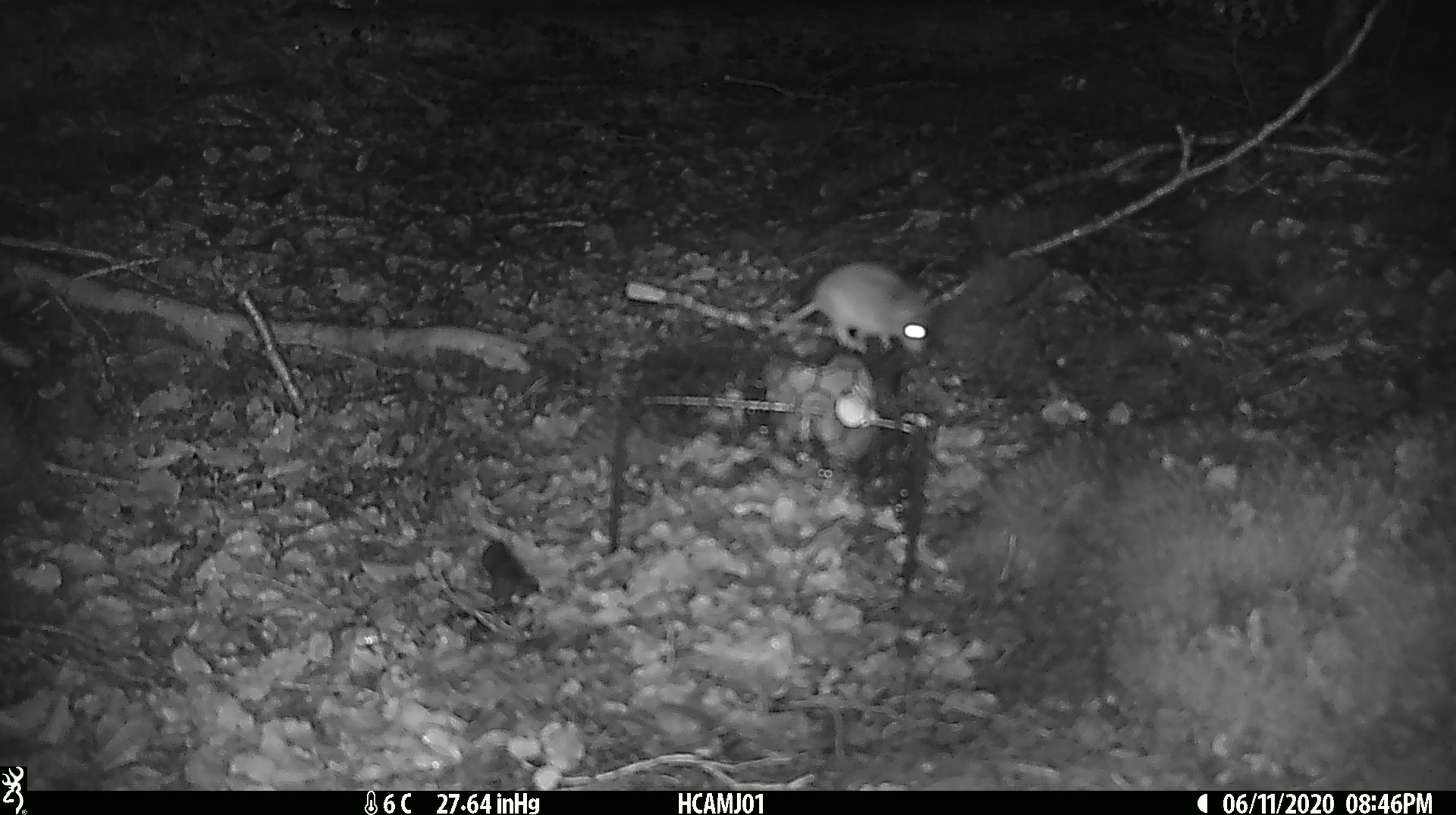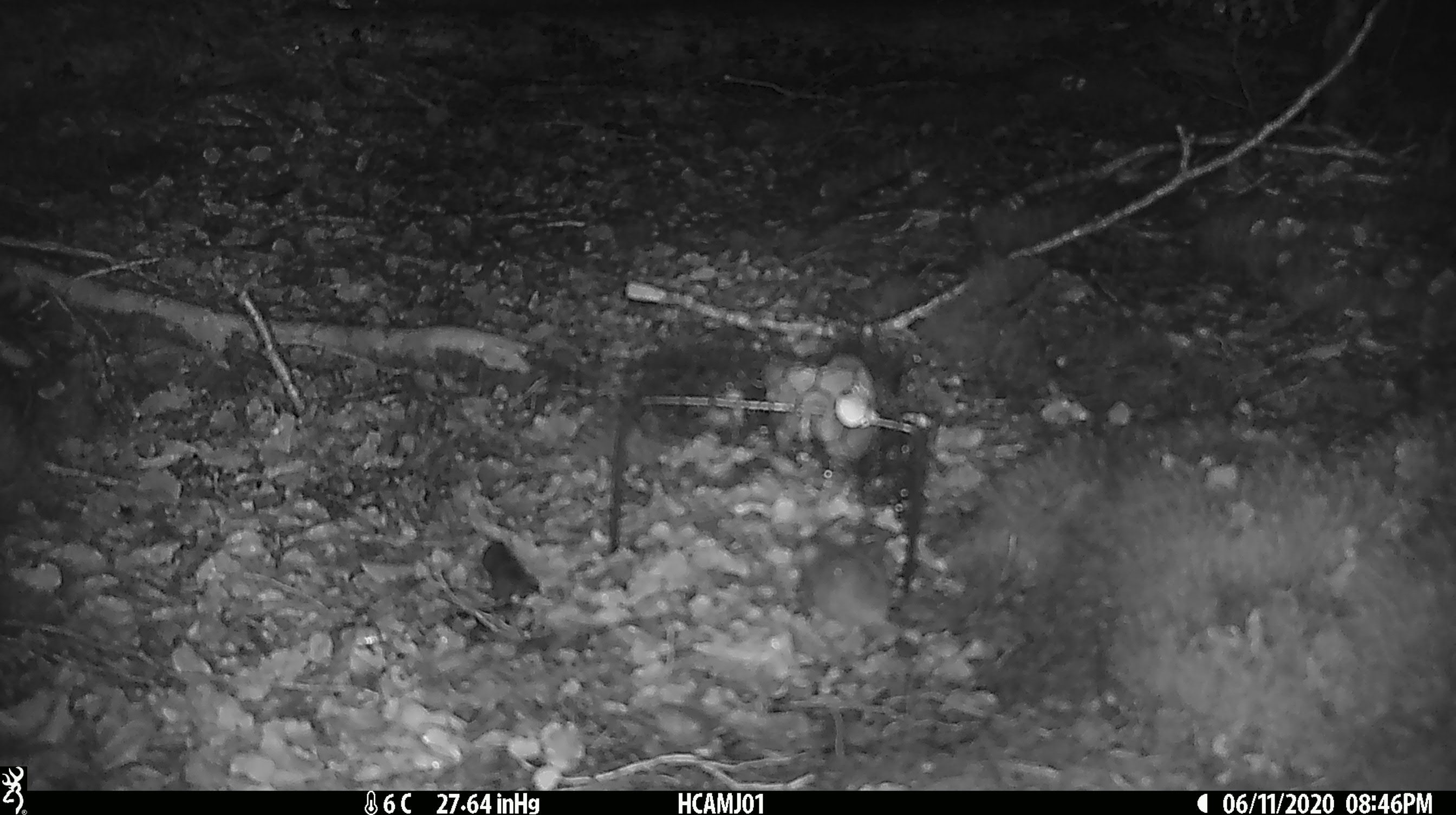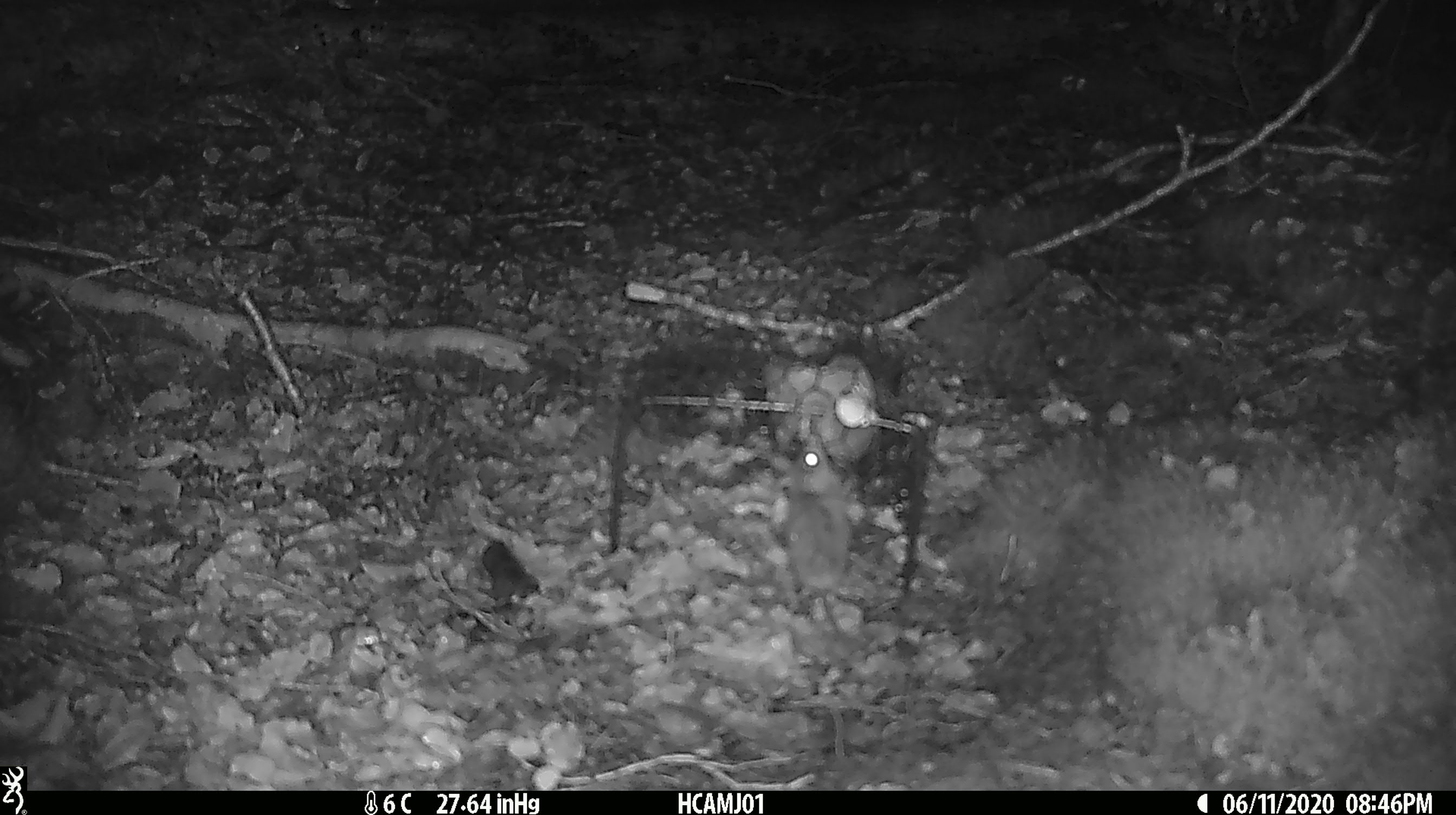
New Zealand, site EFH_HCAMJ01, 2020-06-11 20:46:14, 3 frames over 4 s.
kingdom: Animalia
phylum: Chordata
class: Mammalia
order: Rodentia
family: Muridae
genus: Mus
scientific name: Mus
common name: mouse